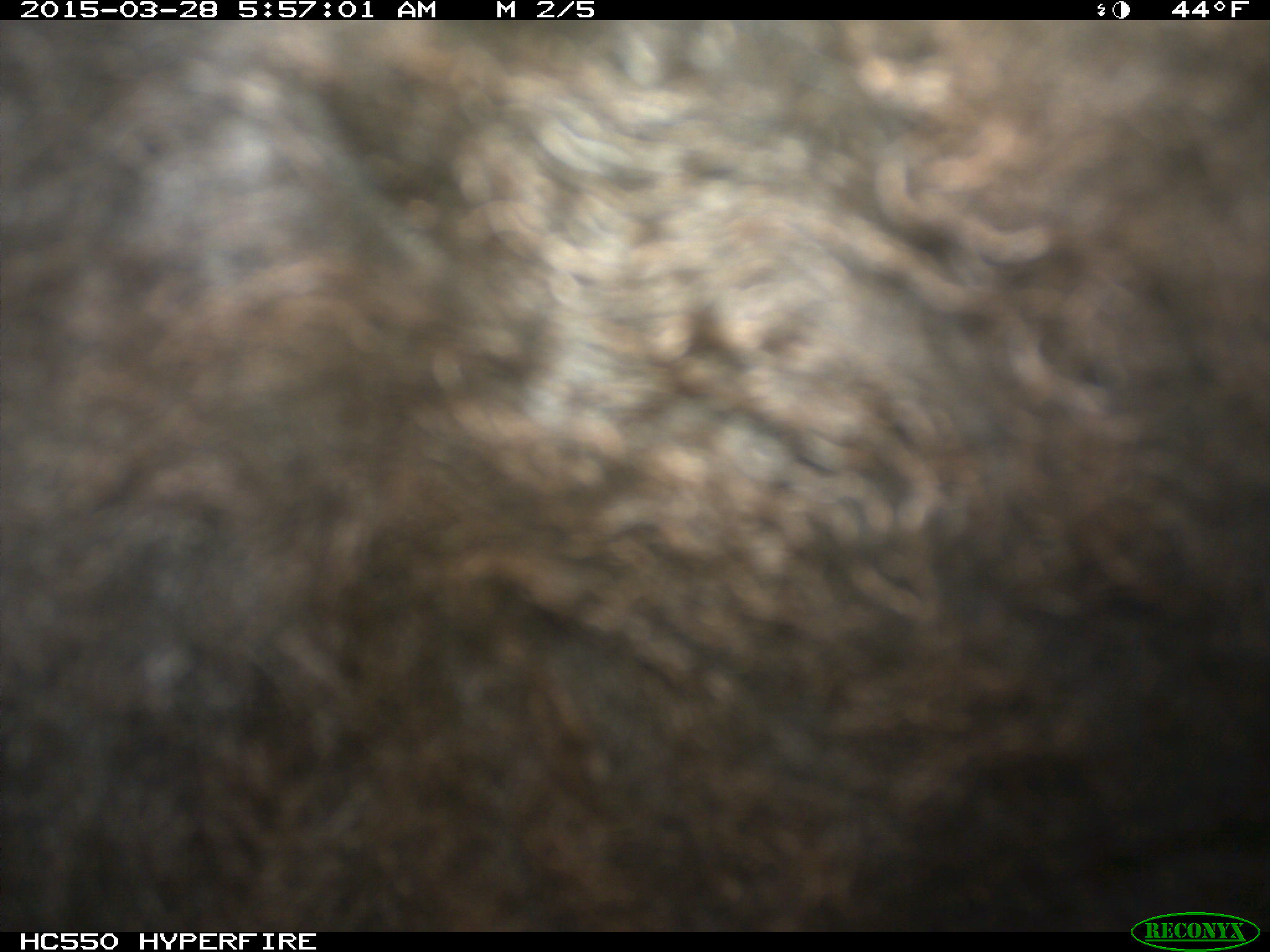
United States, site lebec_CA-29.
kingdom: Animalia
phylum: Chordata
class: Mammalia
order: Artiodactyla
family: Bovidae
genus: Bos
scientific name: Bos taurus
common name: domestic cow